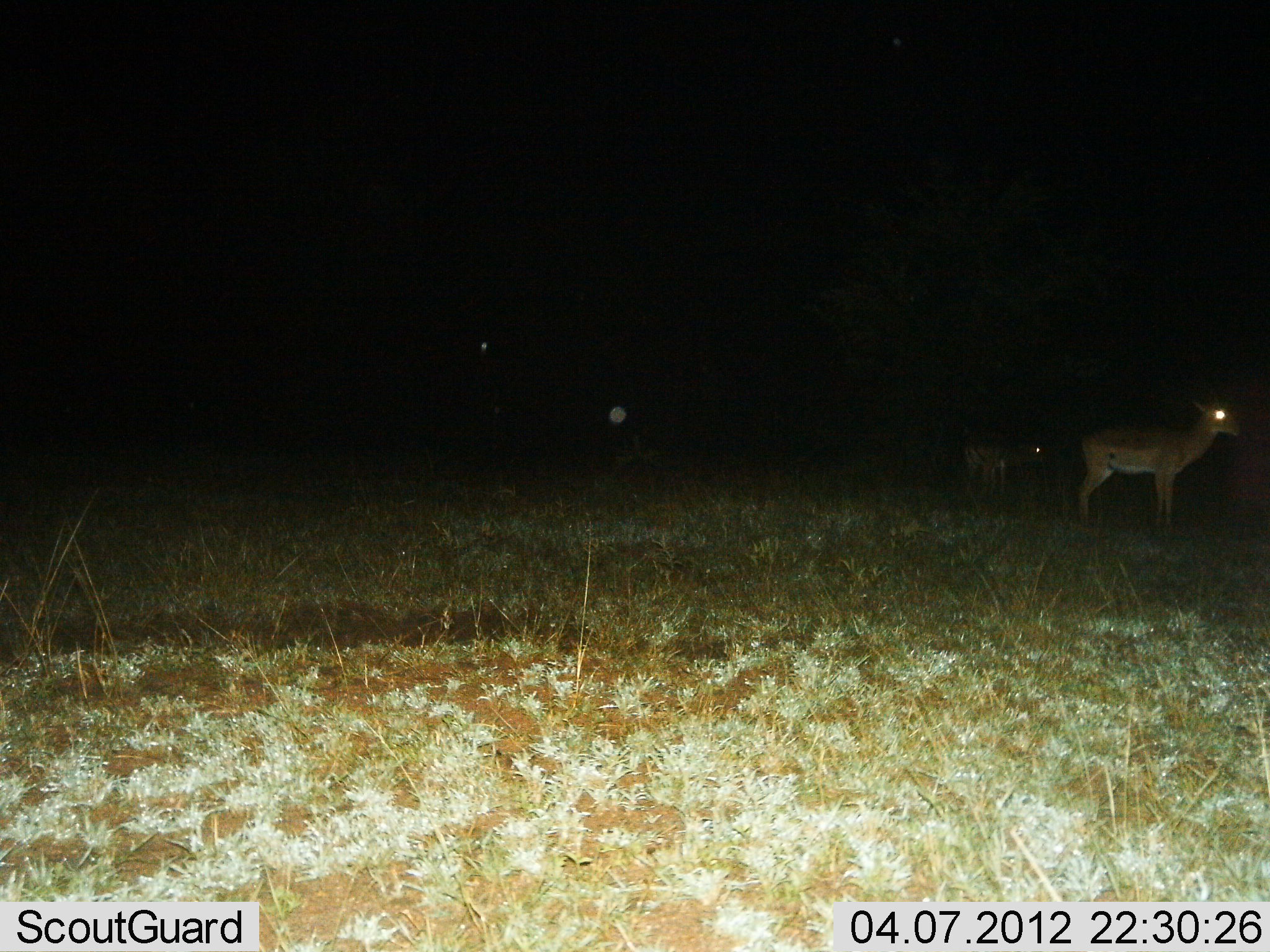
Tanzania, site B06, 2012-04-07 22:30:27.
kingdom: Animalia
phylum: Chordata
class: Mammalia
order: Artiodactyla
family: Bovidae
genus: Aepyceros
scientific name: Aepyceros melampus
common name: impala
Impala (Aepyceros melampus), count 2. Behavior (volunteer vote fractions): standing 90%, resting 0%, moving 10%, interacting 0%. Young present (vote fraction): 10%. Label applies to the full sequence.